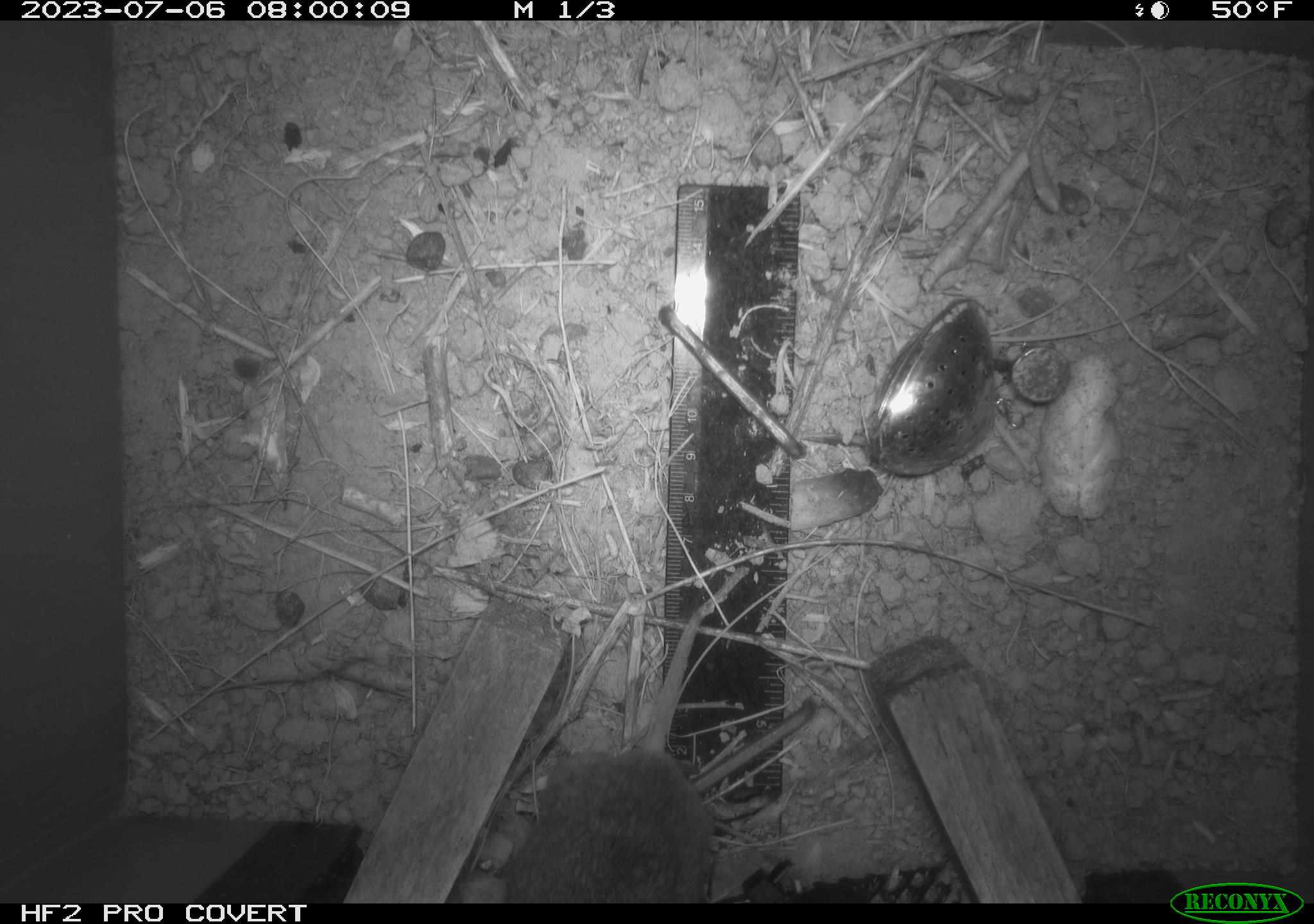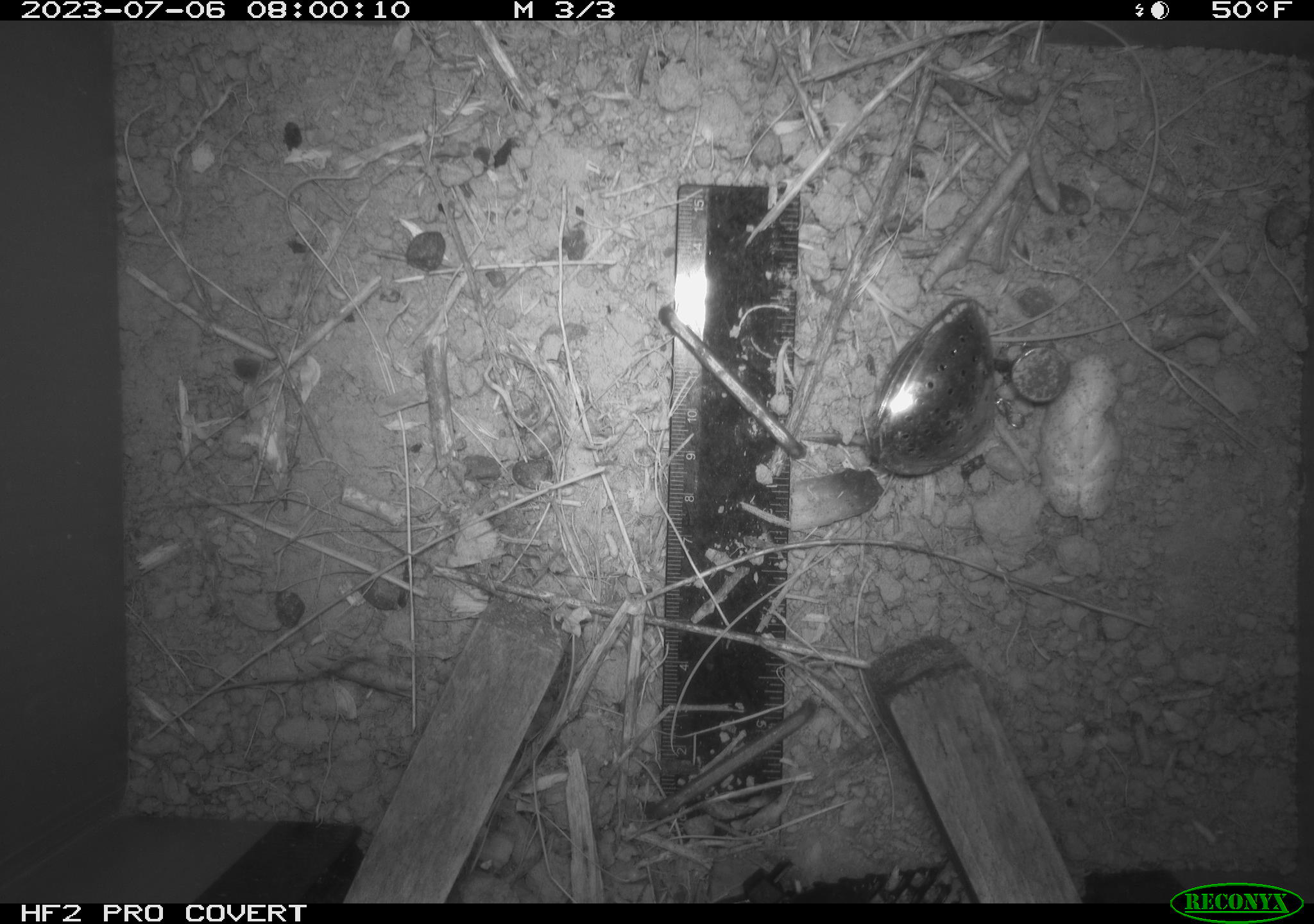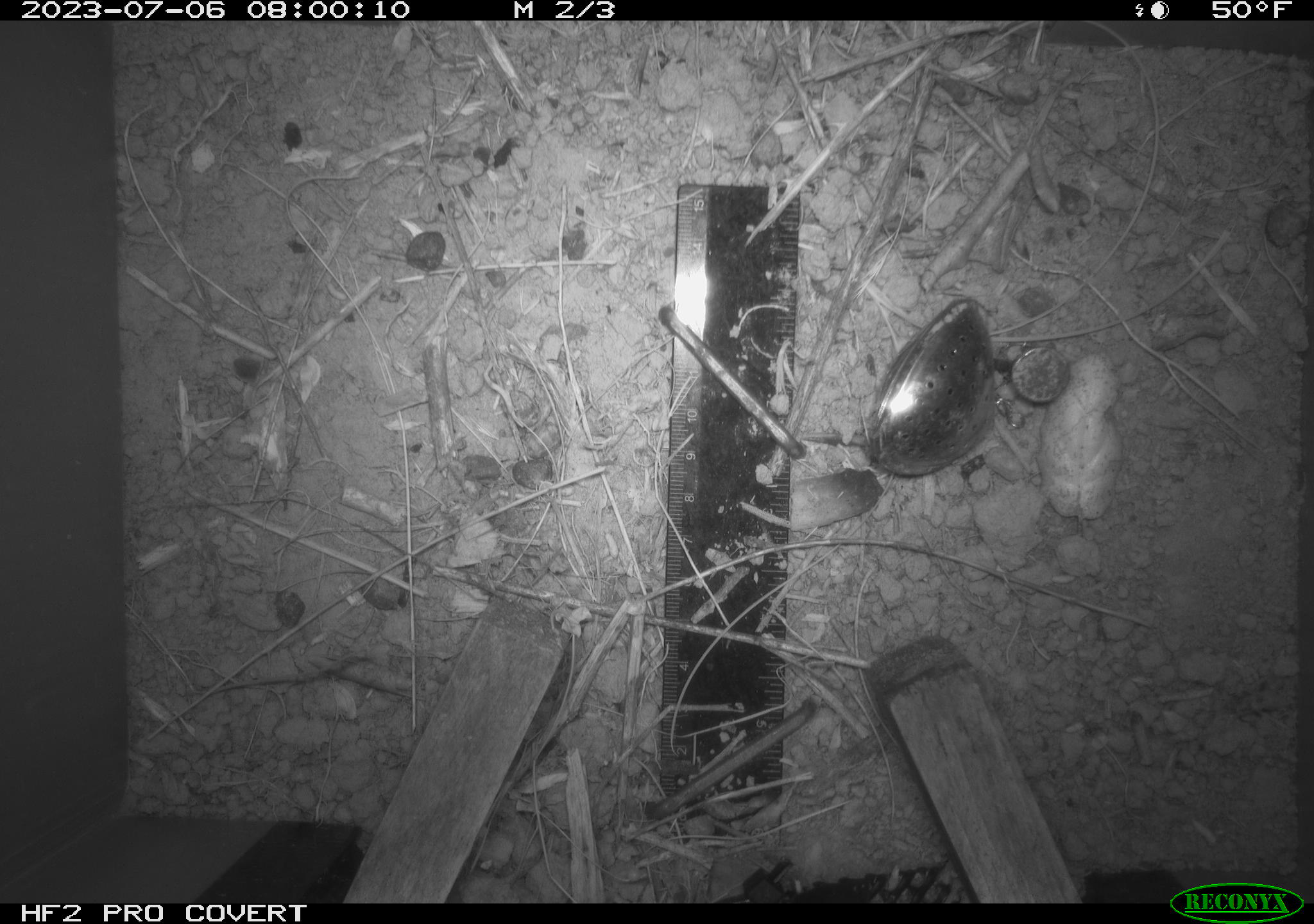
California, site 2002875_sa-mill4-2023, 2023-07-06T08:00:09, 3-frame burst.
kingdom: Animalia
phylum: Chordata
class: Mammalia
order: Rodentia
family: Cricetidae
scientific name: Arvicolinae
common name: voles, lemmings, and muskrats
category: arvicolinae subfamily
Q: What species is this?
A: Arvicolinae subfamily (voles, lemmings, and muskrats) (Arvicolinae).